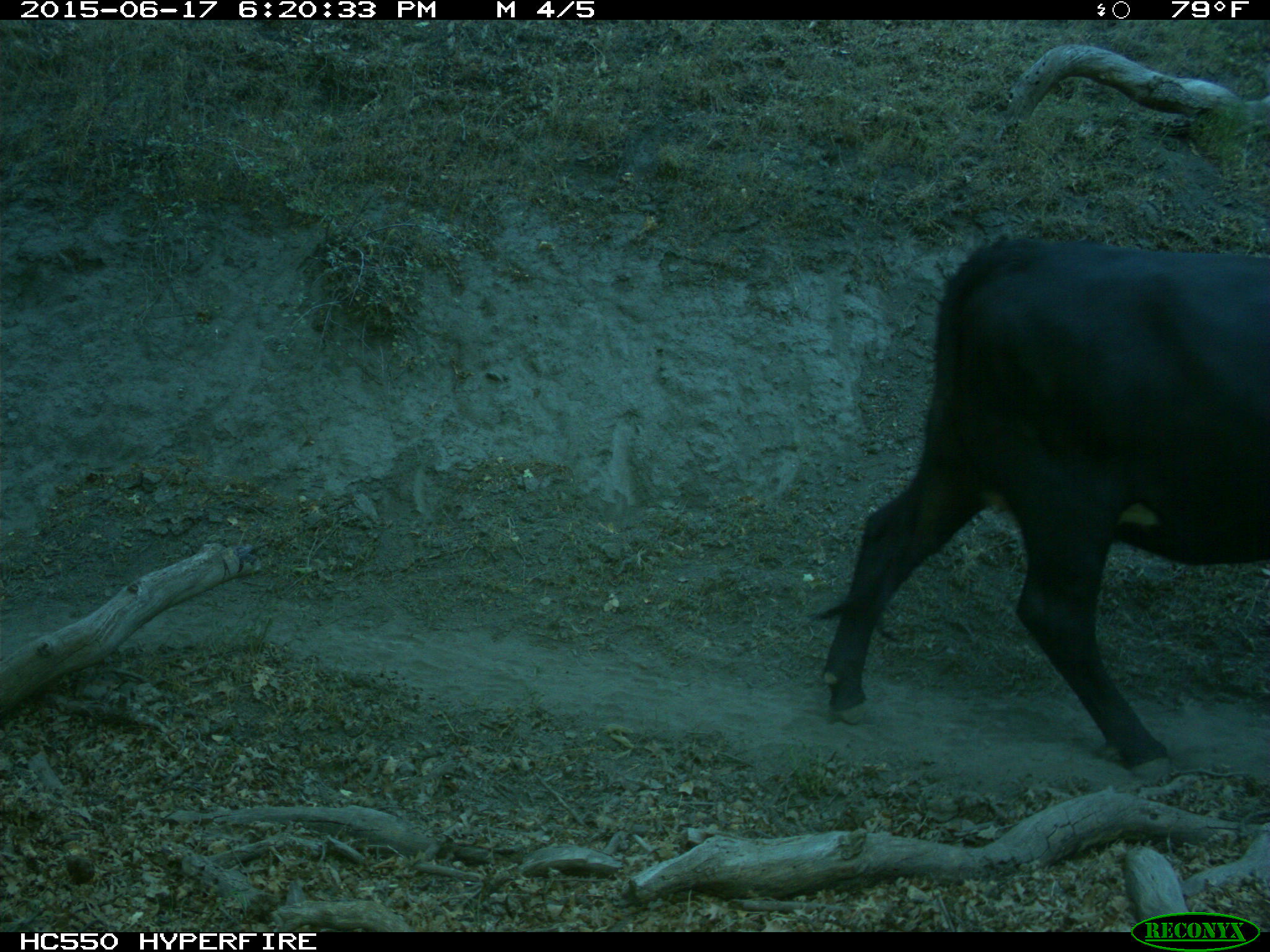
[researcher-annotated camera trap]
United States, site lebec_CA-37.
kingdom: Animalia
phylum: Chordata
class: Mammalia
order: Artiodactyla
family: Bovidae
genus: Bos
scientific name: Bos taurus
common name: domestic cow